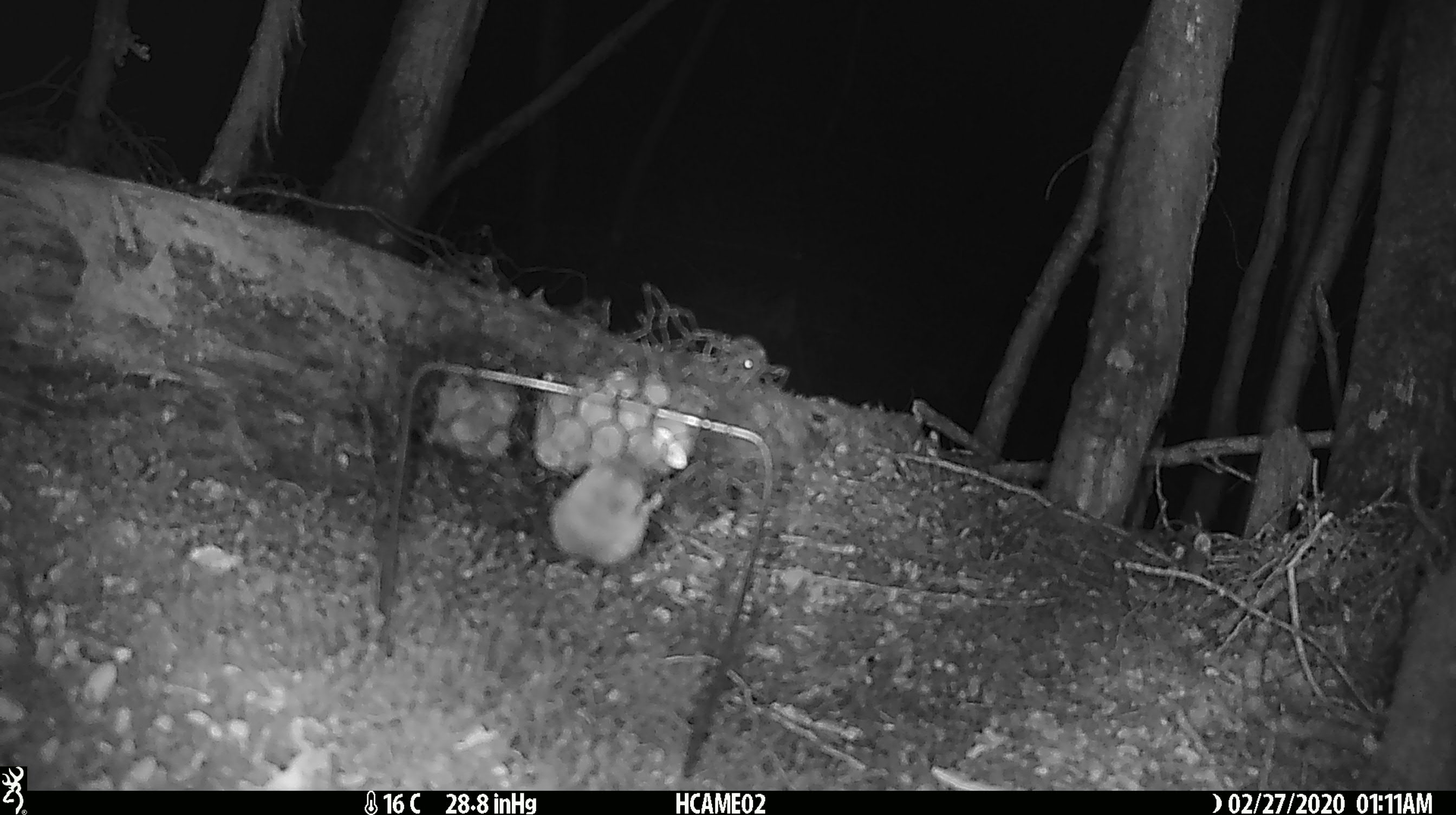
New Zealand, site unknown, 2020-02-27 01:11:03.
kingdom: Animalia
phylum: Chordata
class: Mammalia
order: Rodentia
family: Muridae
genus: Mus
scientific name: Mus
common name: mouse